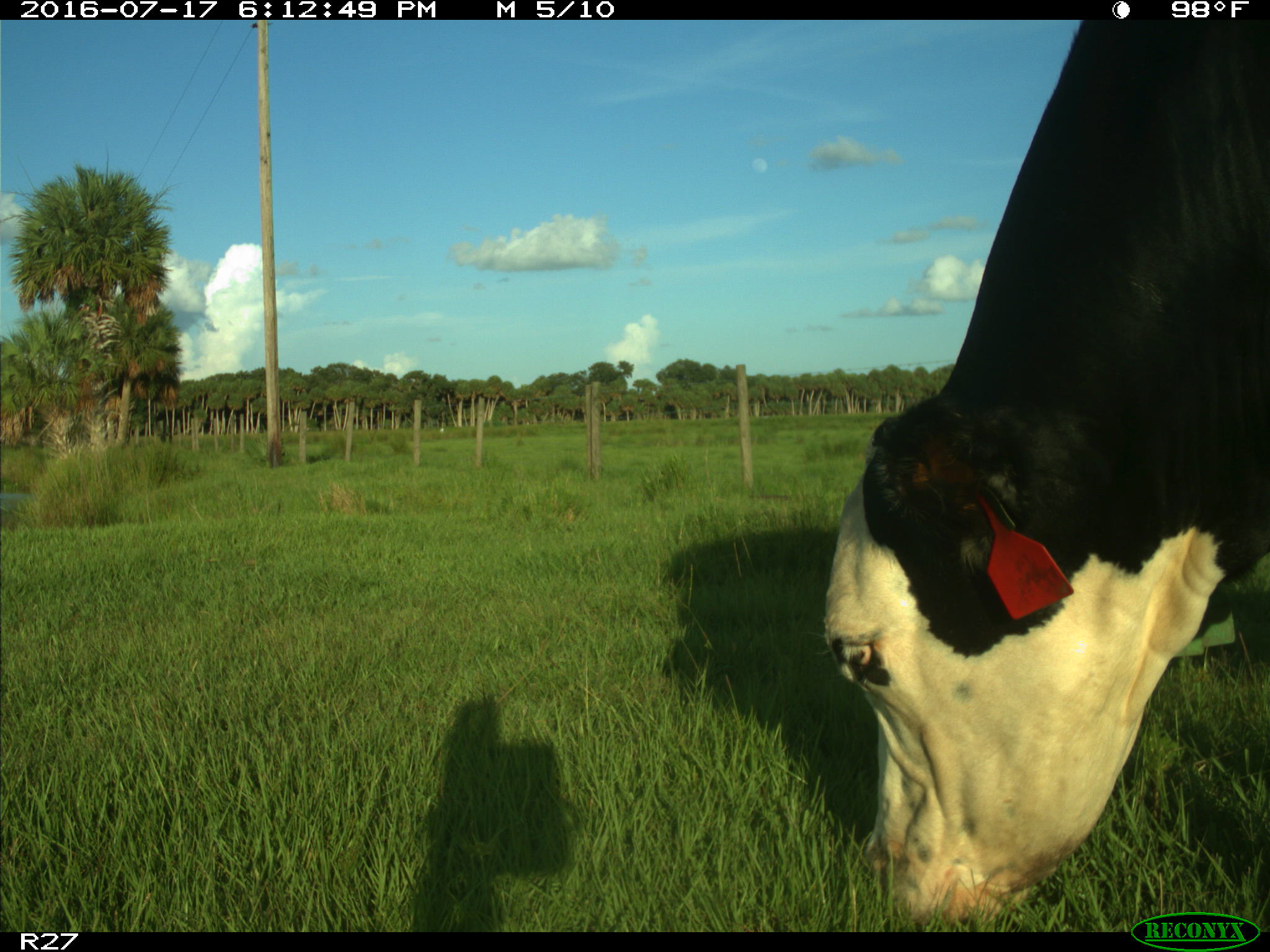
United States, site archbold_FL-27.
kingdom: Animalia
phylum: Chordata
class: Mammalia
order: Artiodactyla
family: Bovidae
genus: Bos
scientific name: Bos taurus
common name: domestic cow